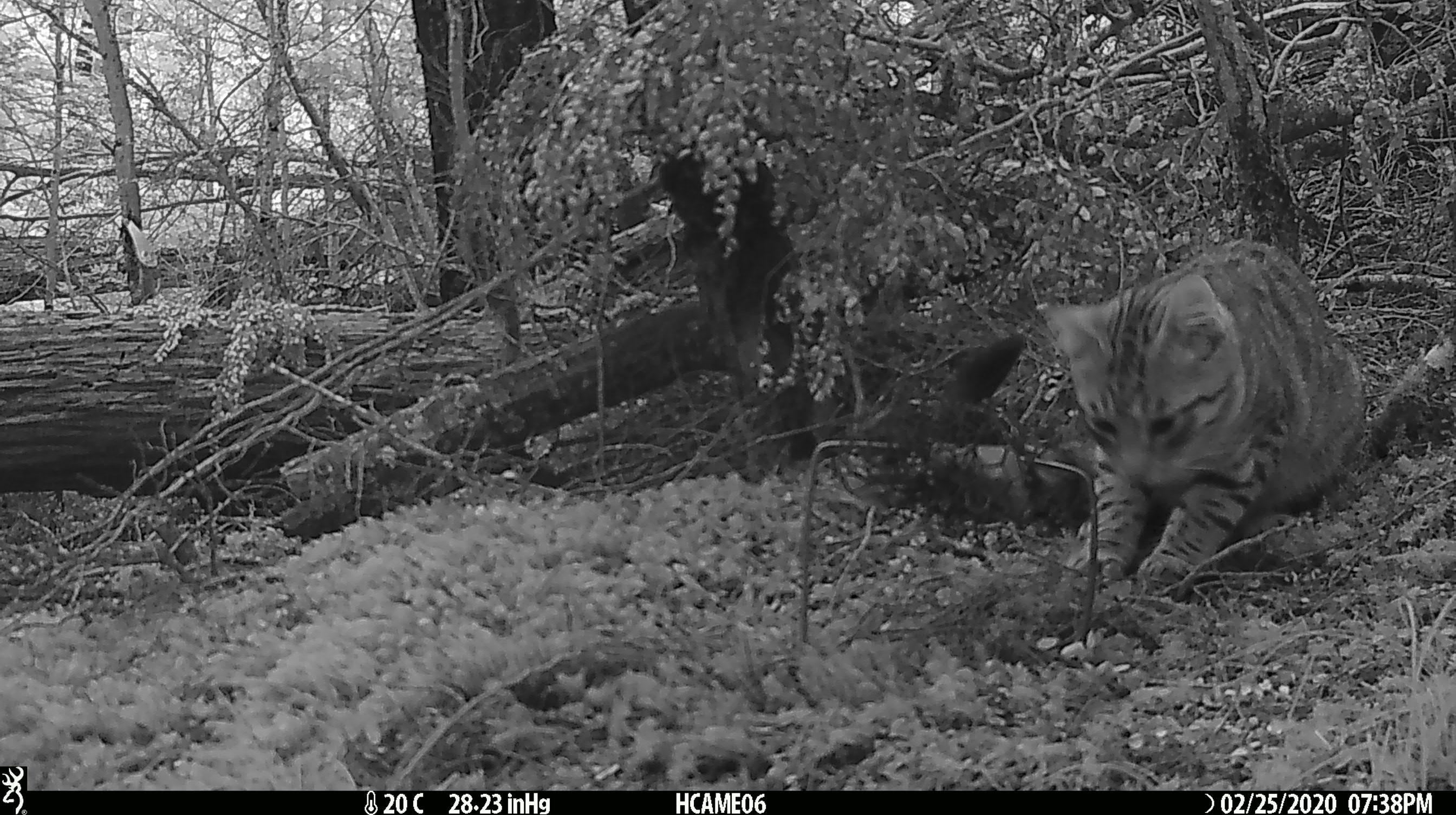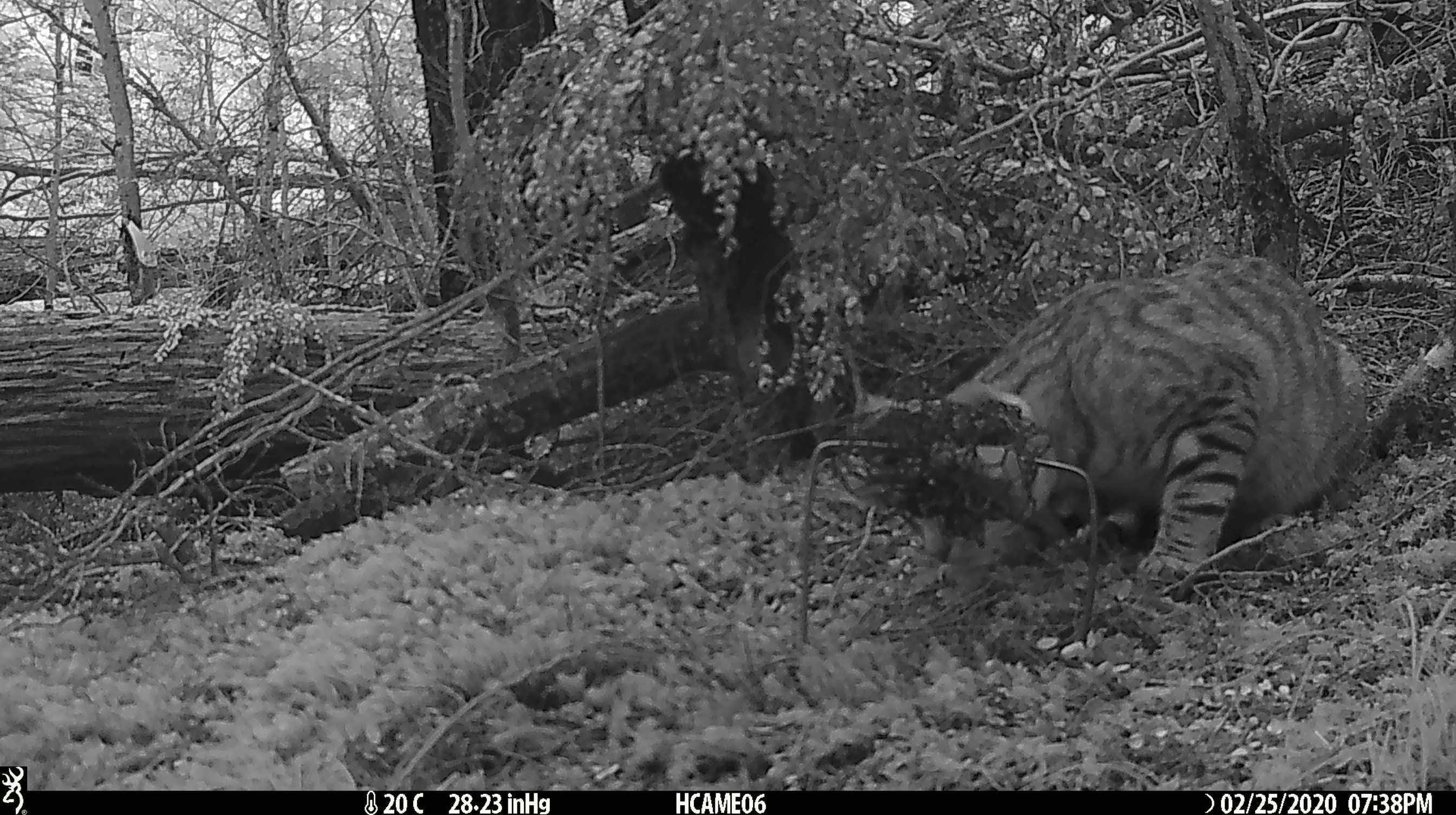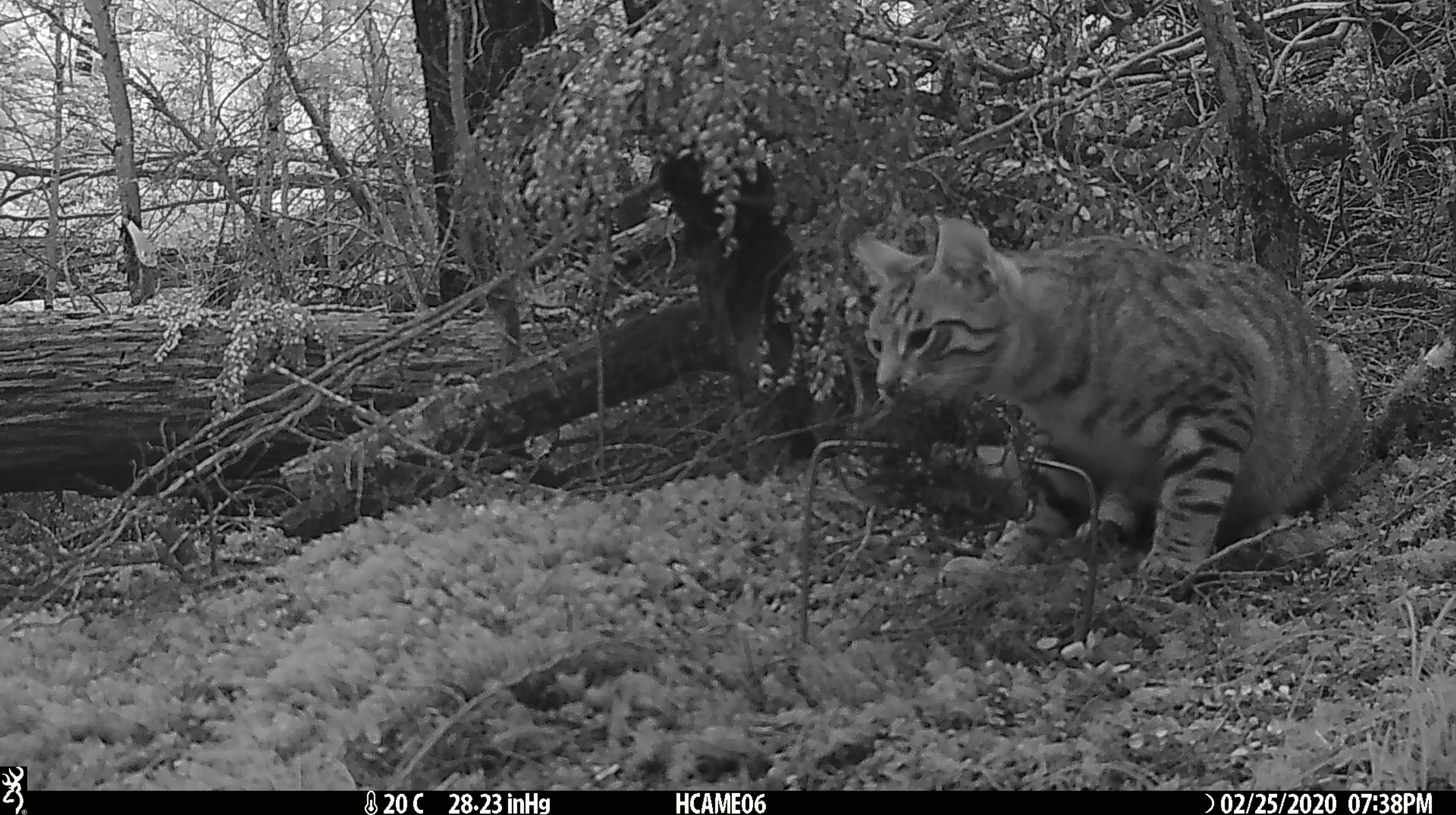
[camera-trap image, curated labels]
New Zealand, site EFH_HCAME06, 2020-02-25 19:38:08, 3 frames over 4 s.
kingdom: Animalia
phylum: Chordata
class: Mammalia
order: Carnivora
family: Felidae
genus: Felis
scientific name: Felis catus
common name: domestic cat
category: cat